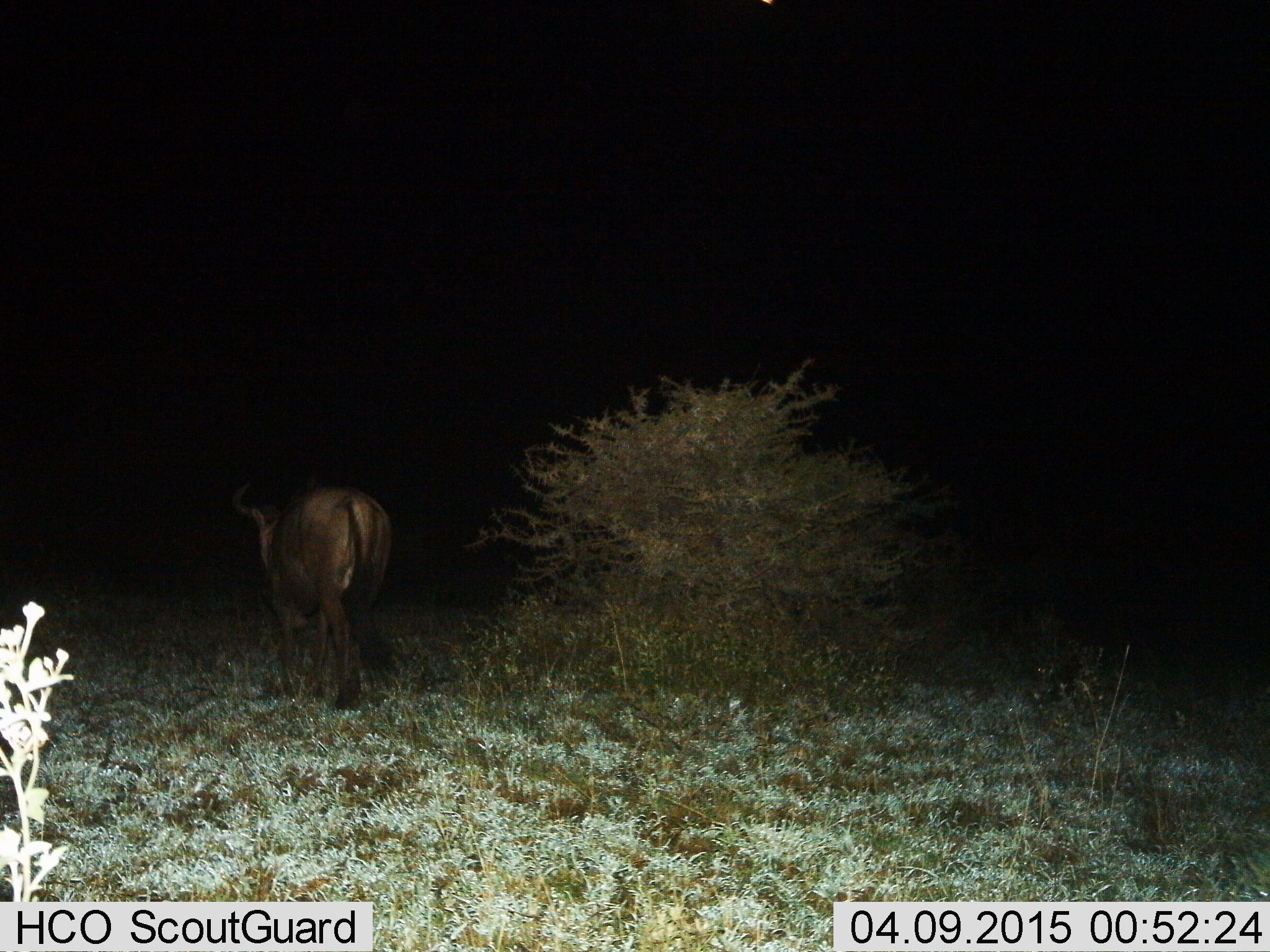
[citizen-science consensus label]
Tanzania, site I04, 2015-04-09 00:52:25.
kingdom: Animalia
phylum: Chordata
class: Mammalia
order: Artiodactyla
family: Bovidae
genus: Connochaetes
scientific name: Connochaetes taurinus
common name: blue wildebeest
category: wildebeest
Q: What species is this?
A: Wildebeest (blue wildebeest) (Connochaetes taurinus).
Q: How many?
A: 1.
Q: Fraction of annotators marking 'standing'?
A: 40%.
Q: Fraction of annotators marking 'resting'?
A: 0%.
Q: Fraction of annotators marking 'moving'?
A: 60%.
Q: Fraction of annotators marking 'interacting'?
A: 0%.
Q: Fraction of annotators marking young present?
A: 0%.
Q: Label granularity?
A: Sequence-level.